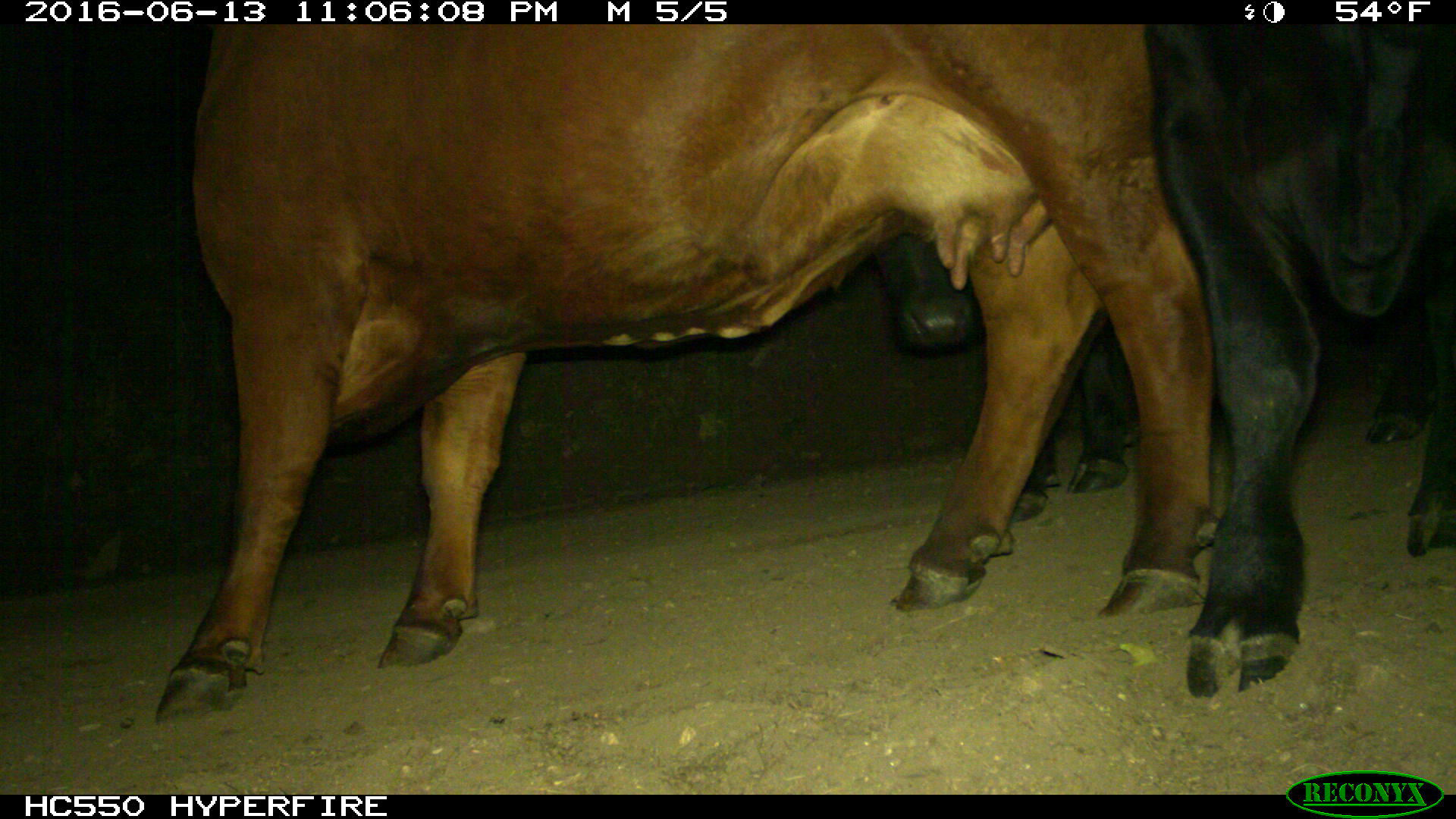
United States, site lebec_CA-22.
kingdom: Animalia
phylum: Chordata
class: Mammalia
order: Artiodactyla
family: Bovidae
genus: Bos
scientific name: Bos taurus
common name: domestic cow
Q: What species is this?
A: Bos taurus (domestic cow).